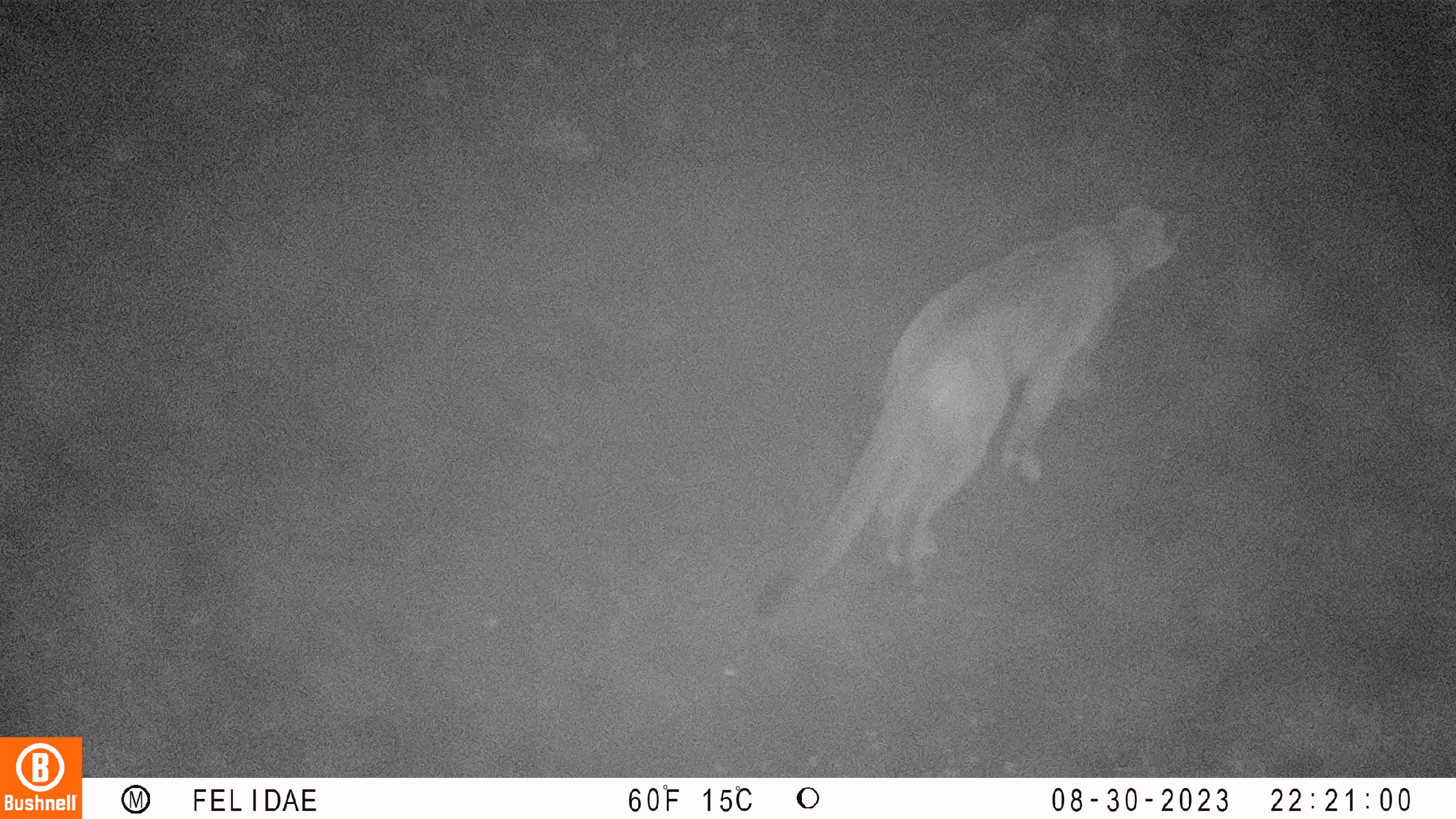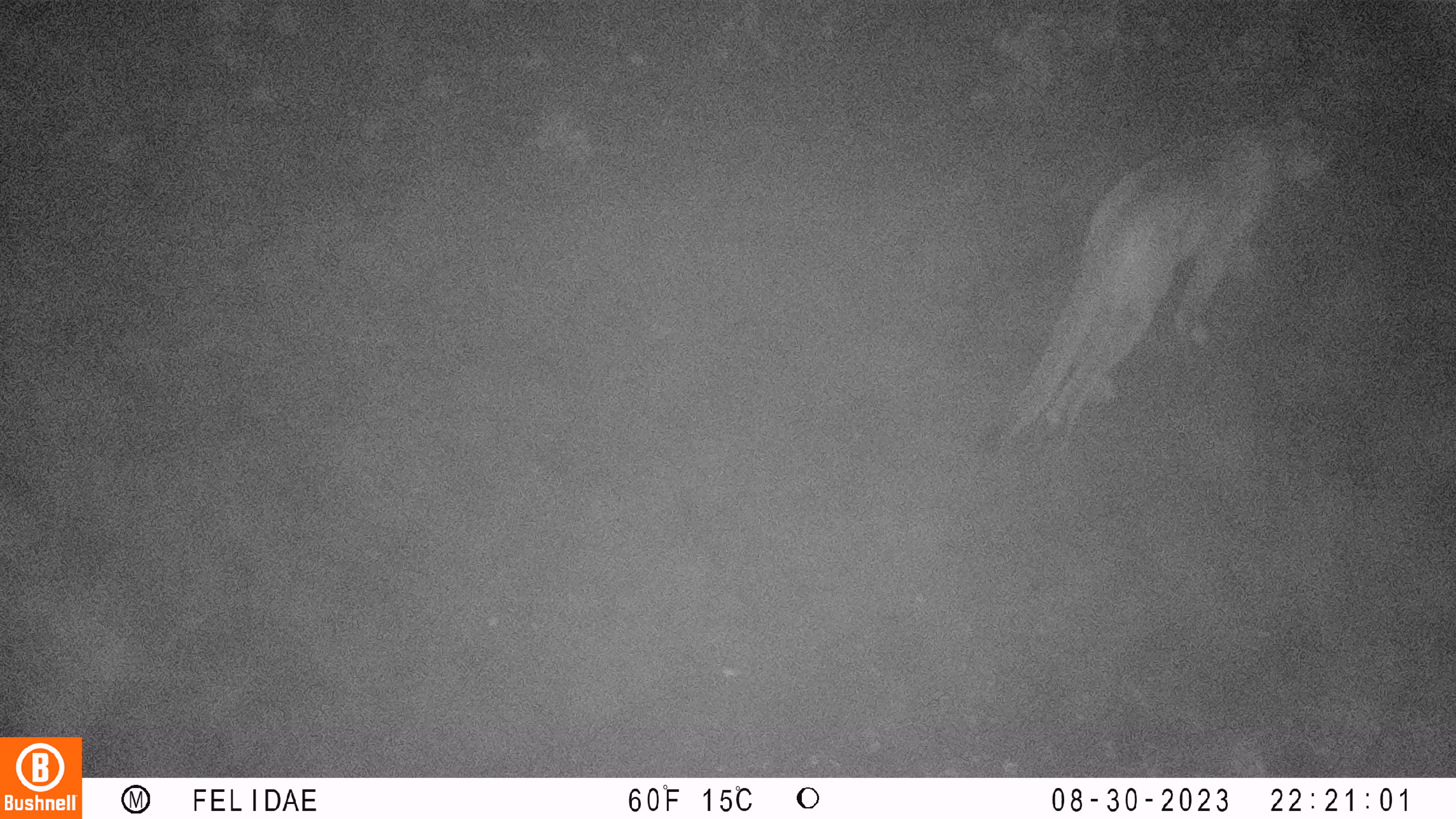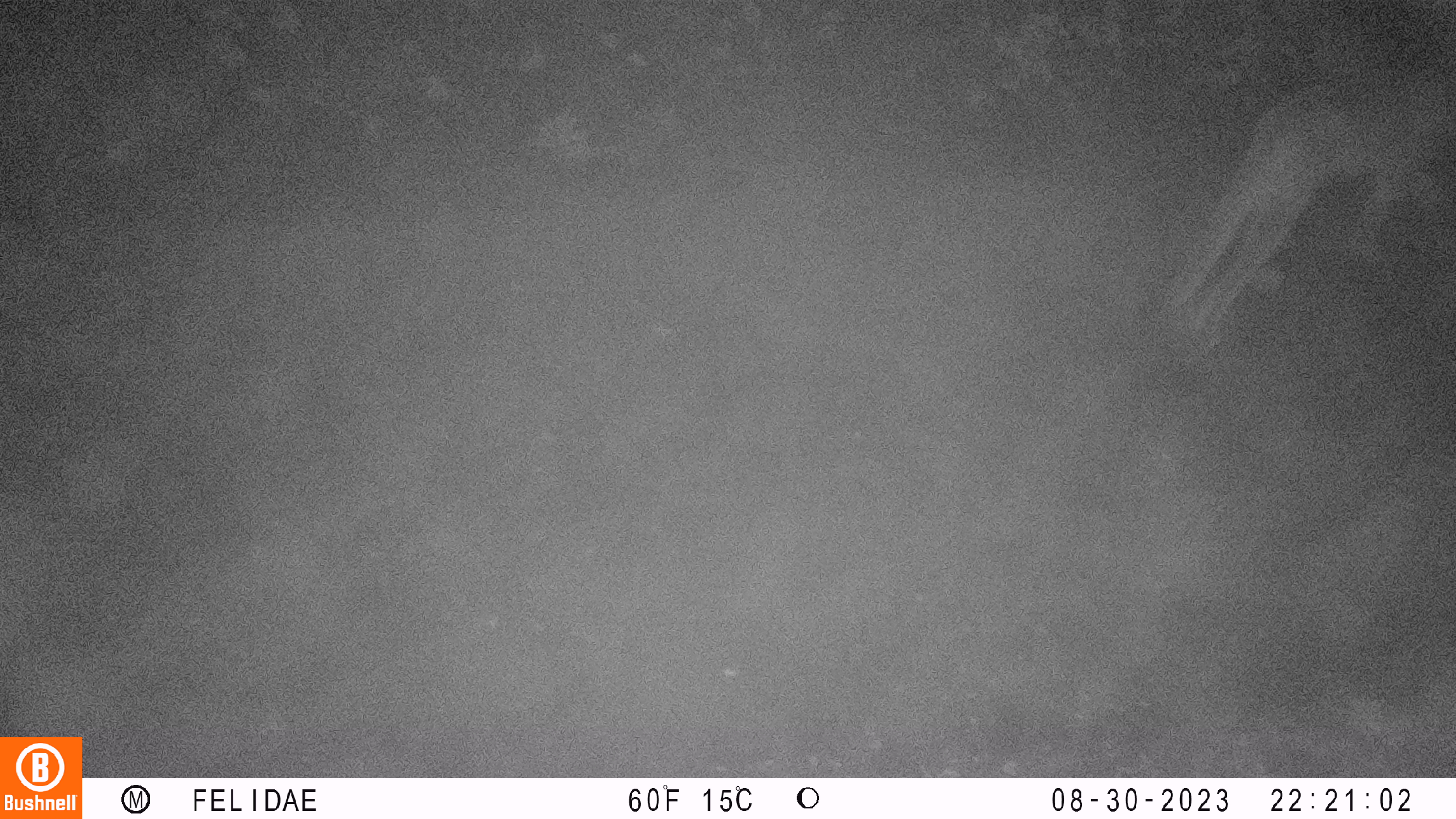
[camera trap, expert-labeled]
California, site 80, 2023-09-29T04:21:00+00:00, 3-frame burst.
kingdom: Animalia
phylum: Chordata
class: Mammalia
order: Carnivora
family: Felidae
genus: Puma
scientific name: Puma concolor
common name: puma